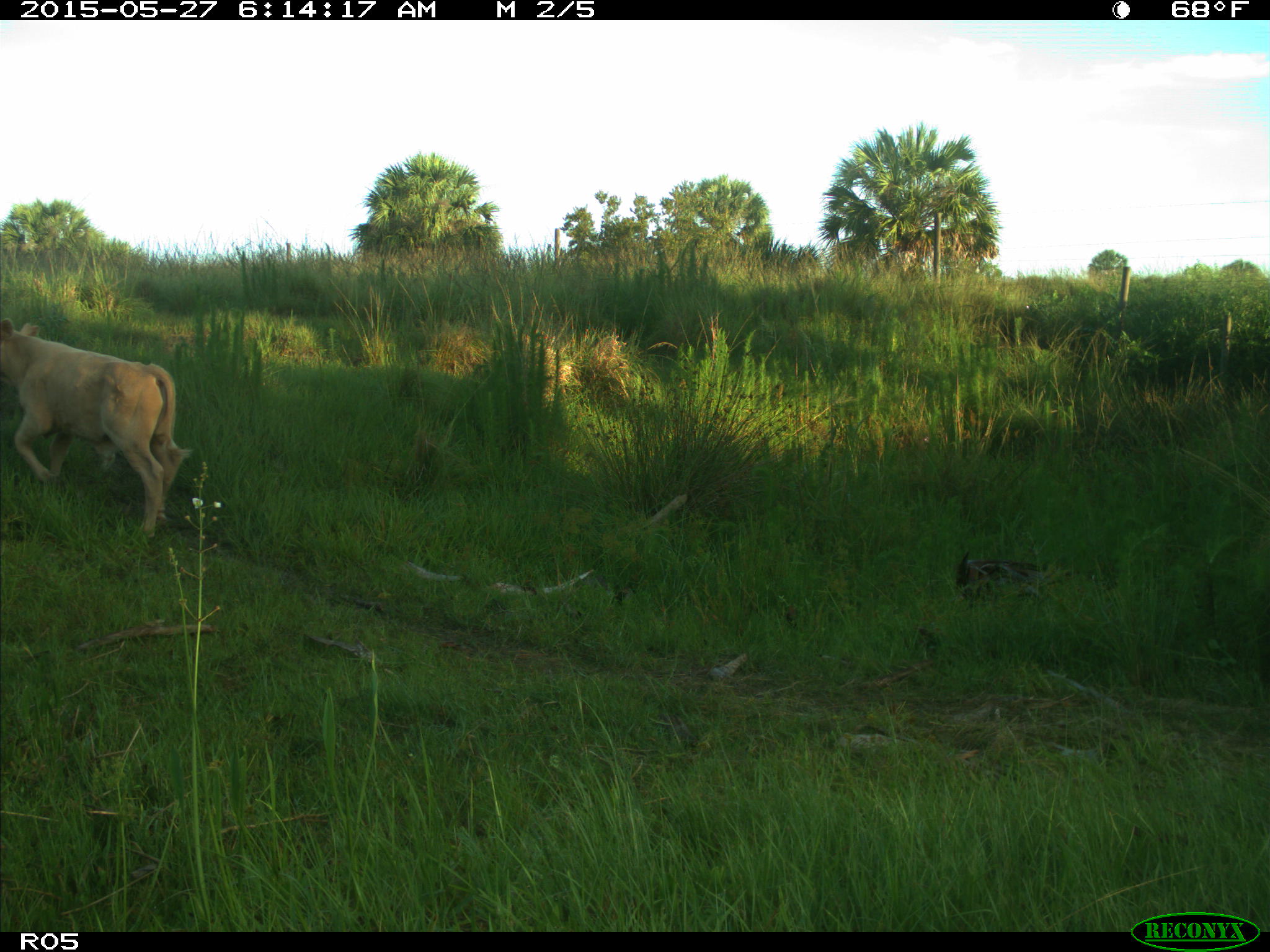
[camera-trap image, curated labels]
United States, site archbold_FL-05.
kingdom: Animalia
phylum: Chordata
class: Mammalia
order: Artiodactyla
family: Bovidae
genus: Bos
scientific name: Bos taurus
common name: domestic cow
Bos taurus (domestic cow).